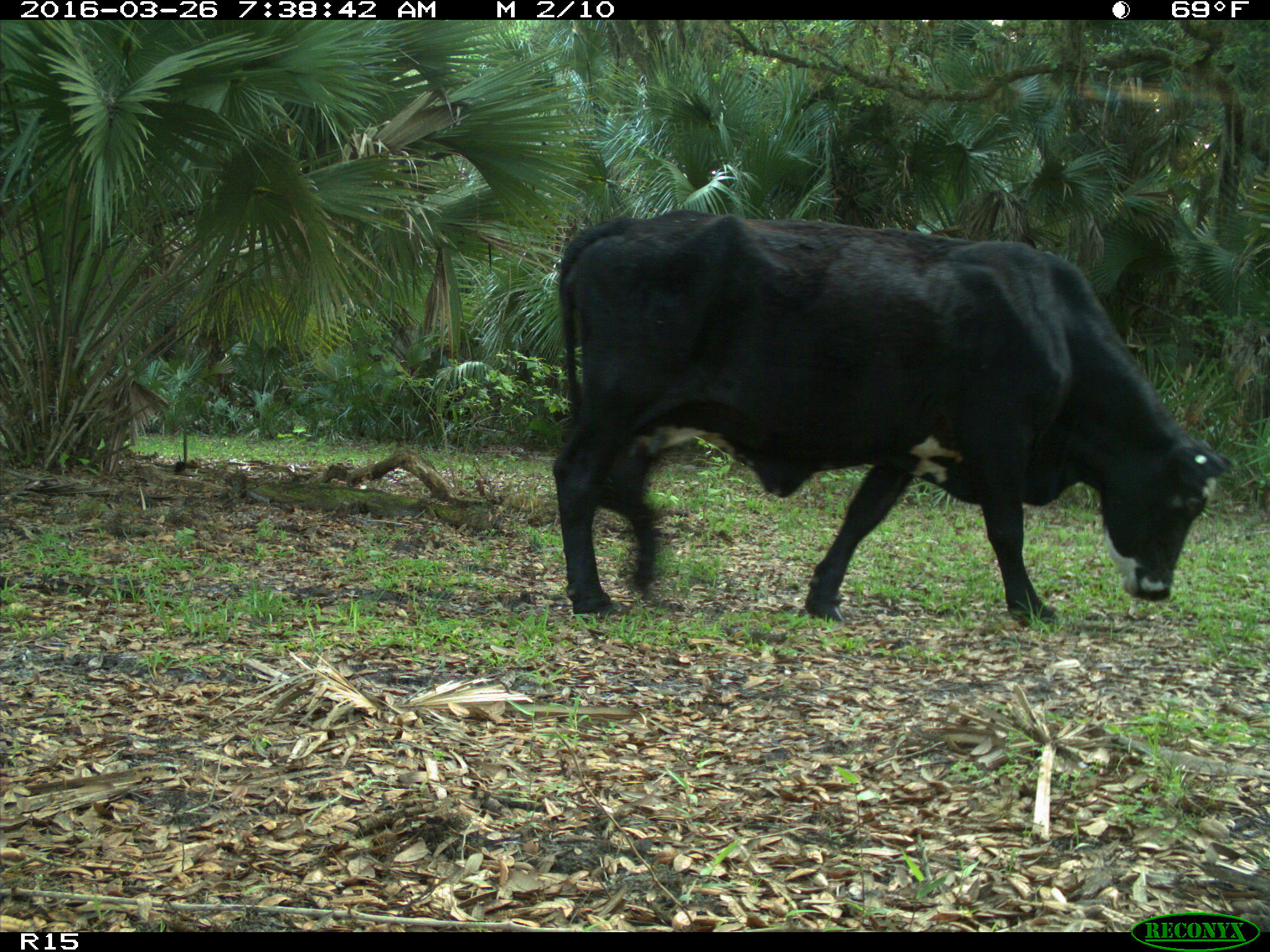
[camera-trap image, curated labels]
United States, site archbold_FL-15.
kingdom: Animalia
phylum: Chordata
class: Mammalia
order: Artiodactyla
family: Bovidae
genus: Bos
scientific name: Bos taurus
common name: domestic cow